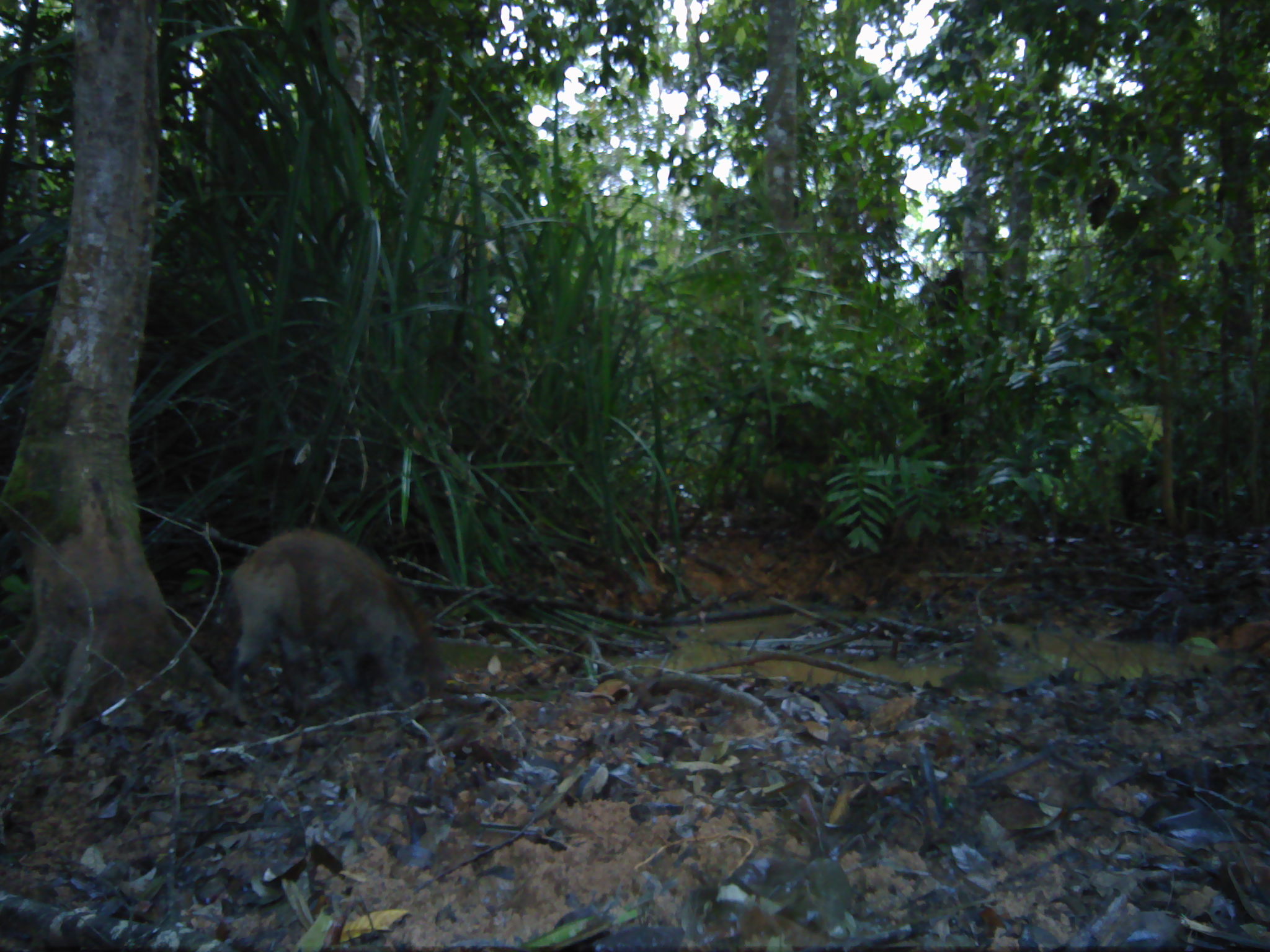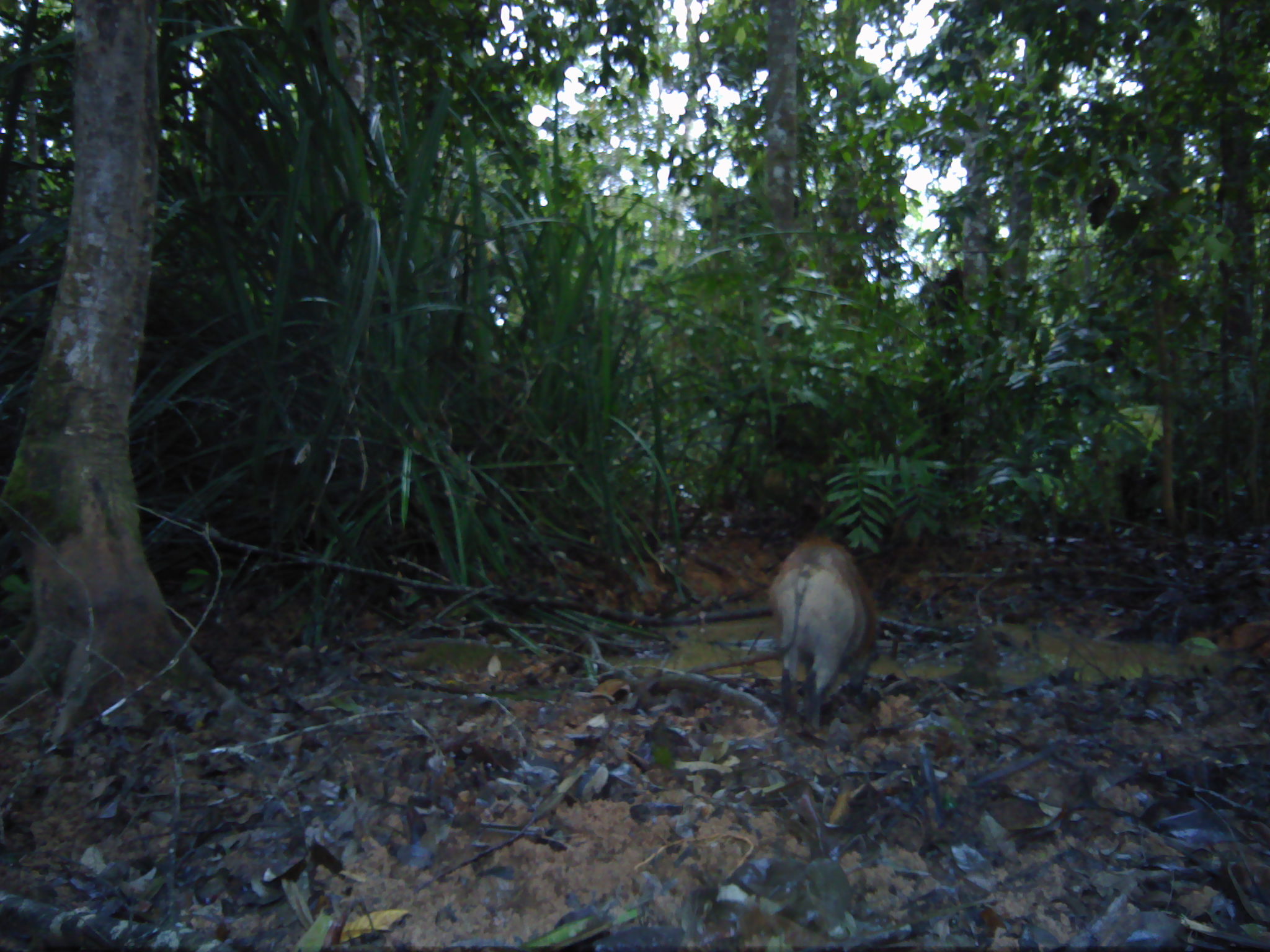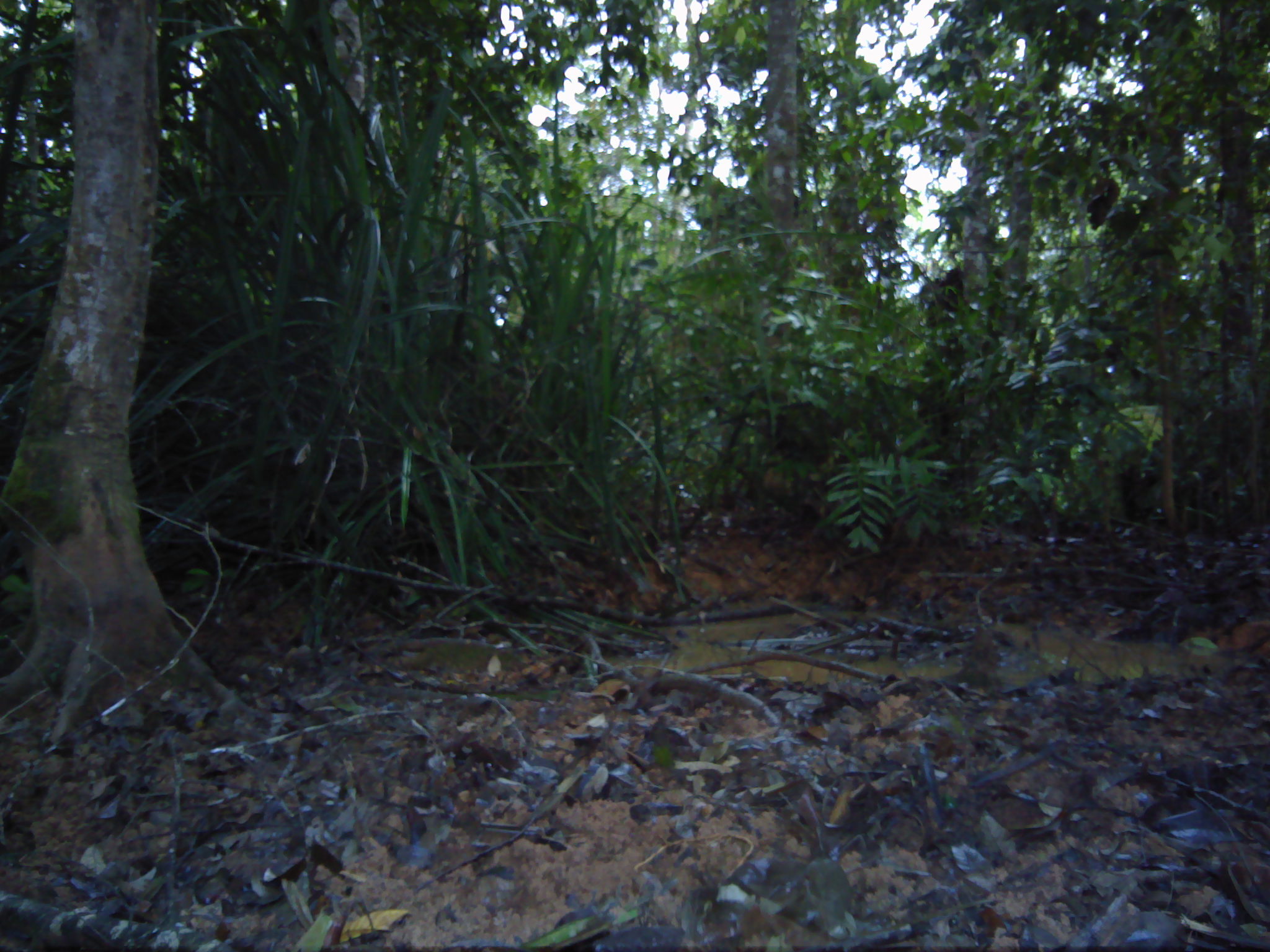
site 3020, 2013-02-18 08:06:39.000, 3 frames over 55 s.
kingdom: Animalia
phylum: Chordata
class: Mammalia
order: Artiodactyla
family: Suidae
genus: Sus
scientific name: Sus scrofa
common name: wild boar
Sus scrofa (wild boar), count 1.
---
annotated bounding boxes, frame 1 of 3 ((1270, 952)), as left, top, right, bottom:
sus scrofa: 222, 528, 446, 728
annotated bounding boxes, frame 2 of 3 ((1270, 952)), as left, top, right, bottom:
sus scrofa: 761, 529, 880, 734